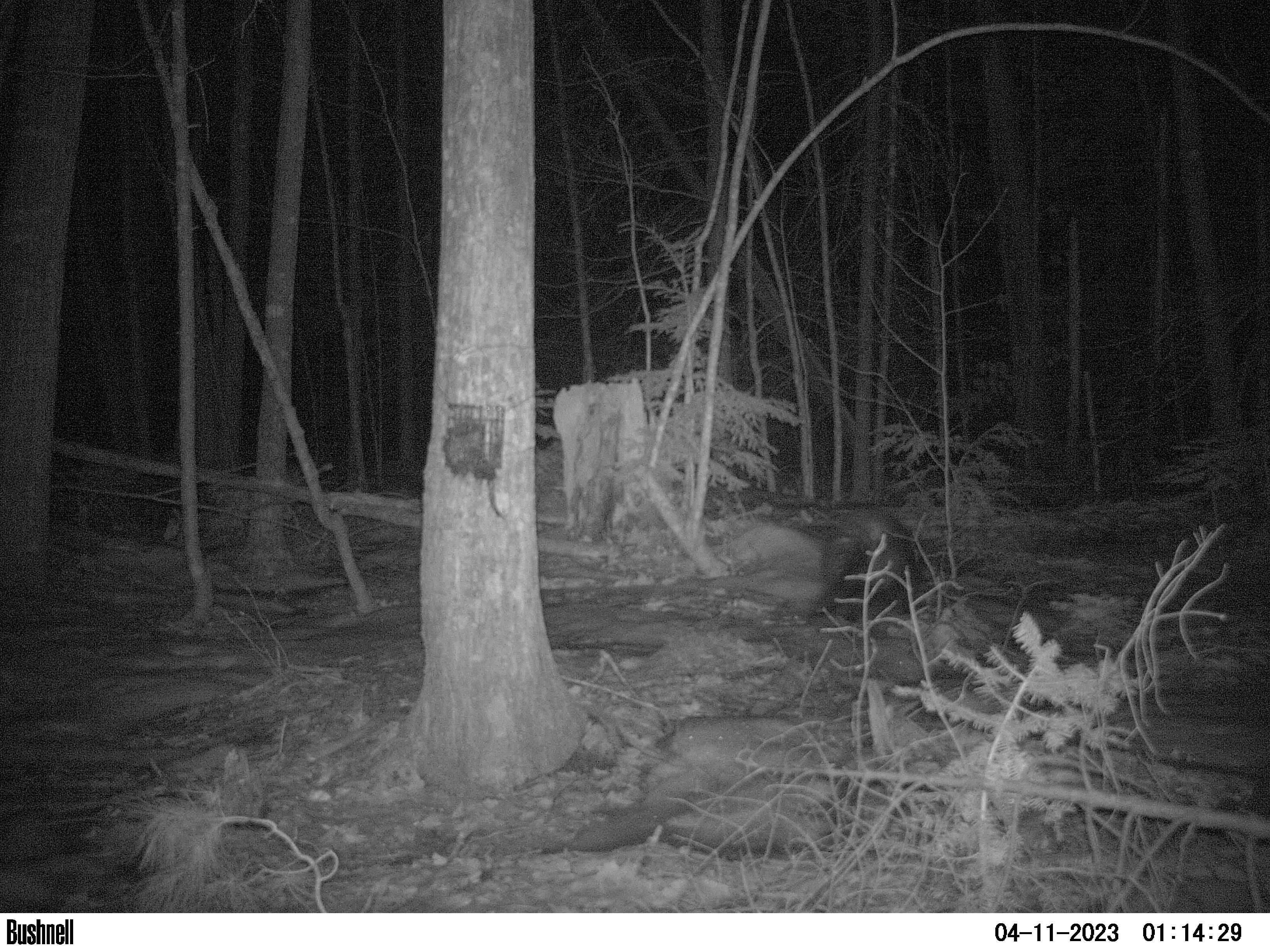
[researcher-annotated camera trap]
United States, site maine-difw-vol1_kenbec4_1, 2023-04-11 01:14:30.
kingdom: Animalia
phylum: Chordata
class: Mammalia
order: Carnivora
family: Mustelidae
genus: Pekania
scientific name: Pekania pennanti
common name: fisher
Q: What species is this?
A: Fisher (Pekania pennanti).